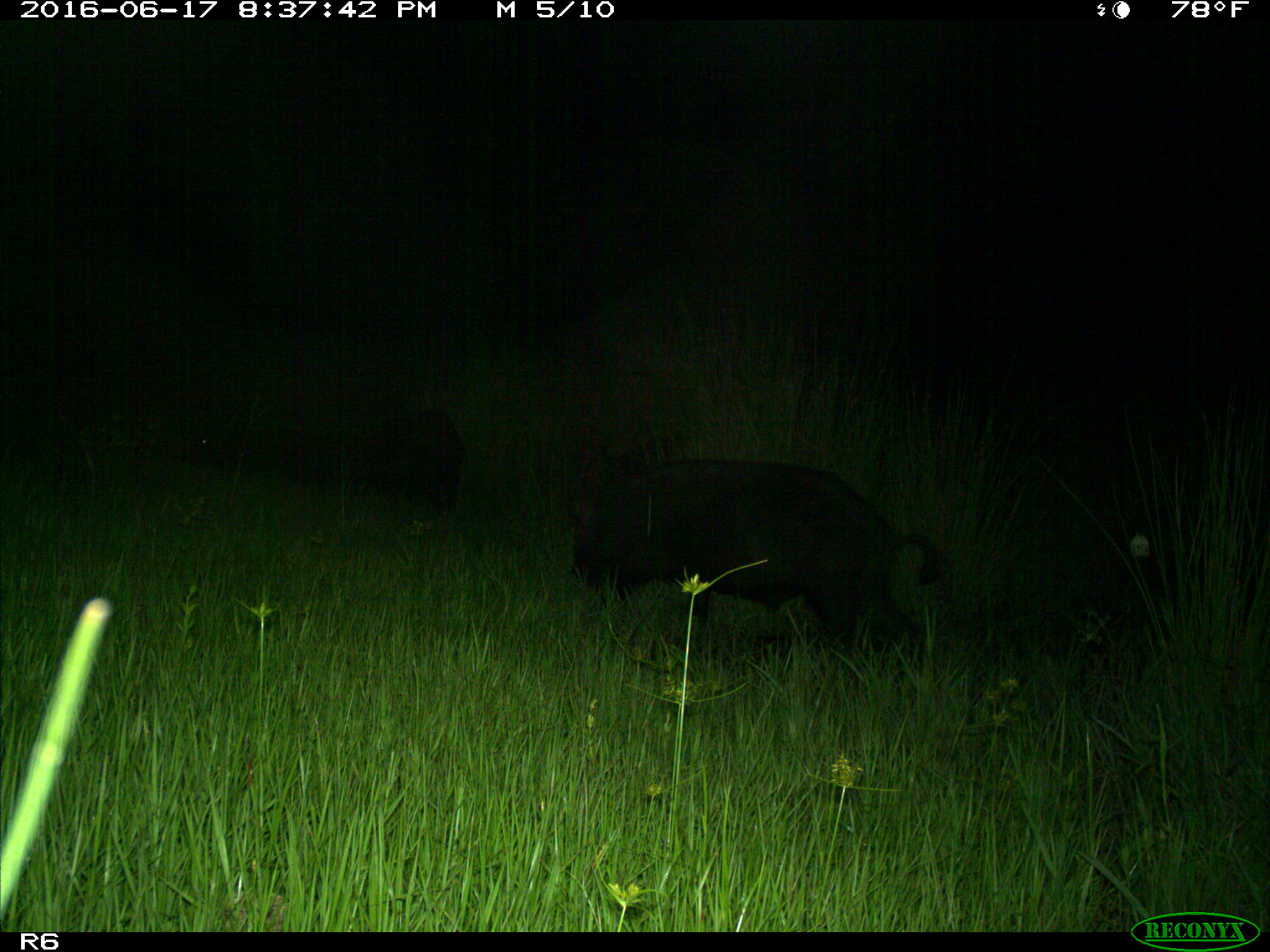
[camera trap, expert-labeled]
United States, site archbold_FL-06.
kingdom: Animalia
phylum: Chordata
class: Mammalia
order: Artiodactyla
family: Suidae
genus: Sus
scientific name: Sus scrofa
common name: wild boar